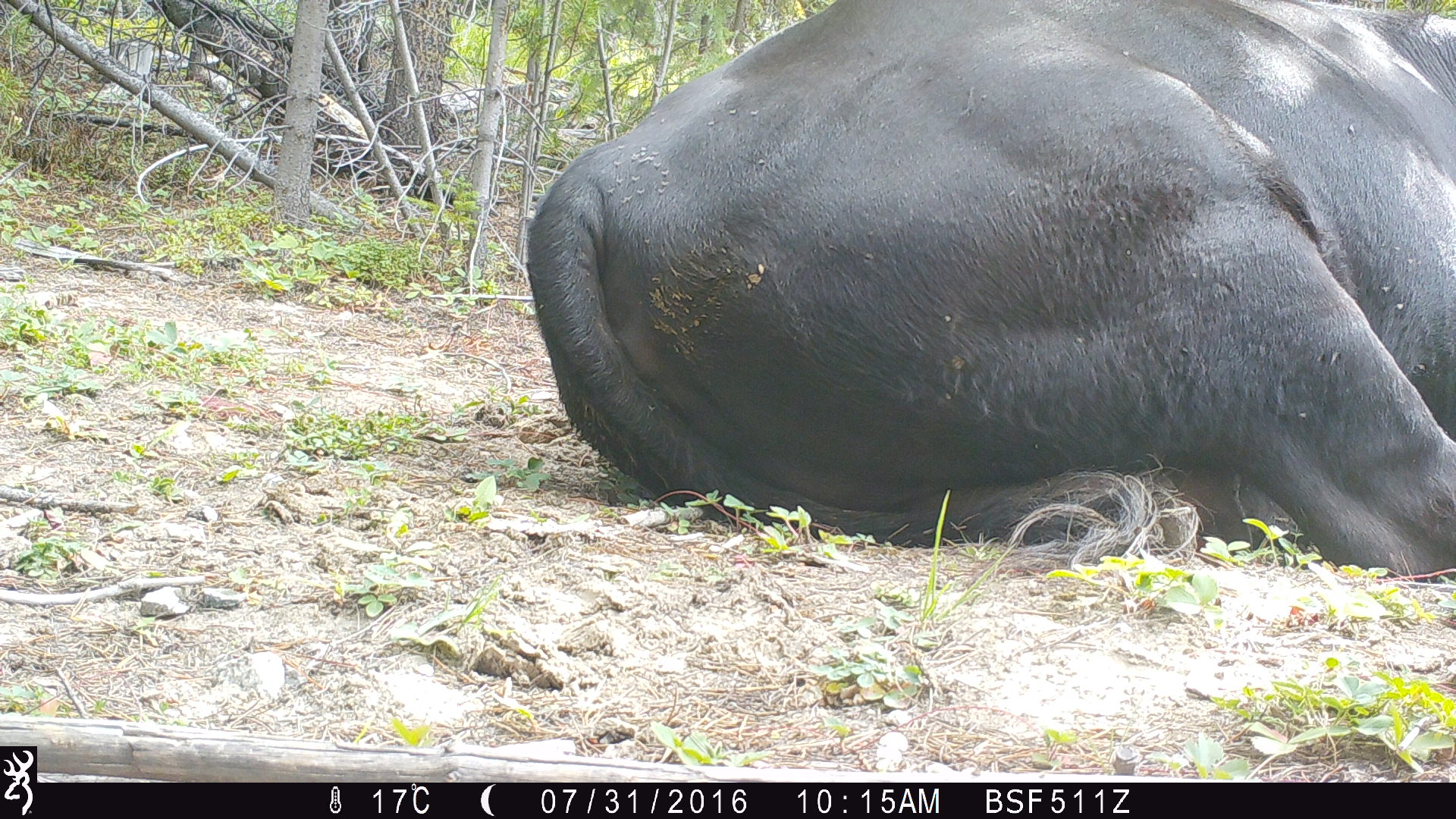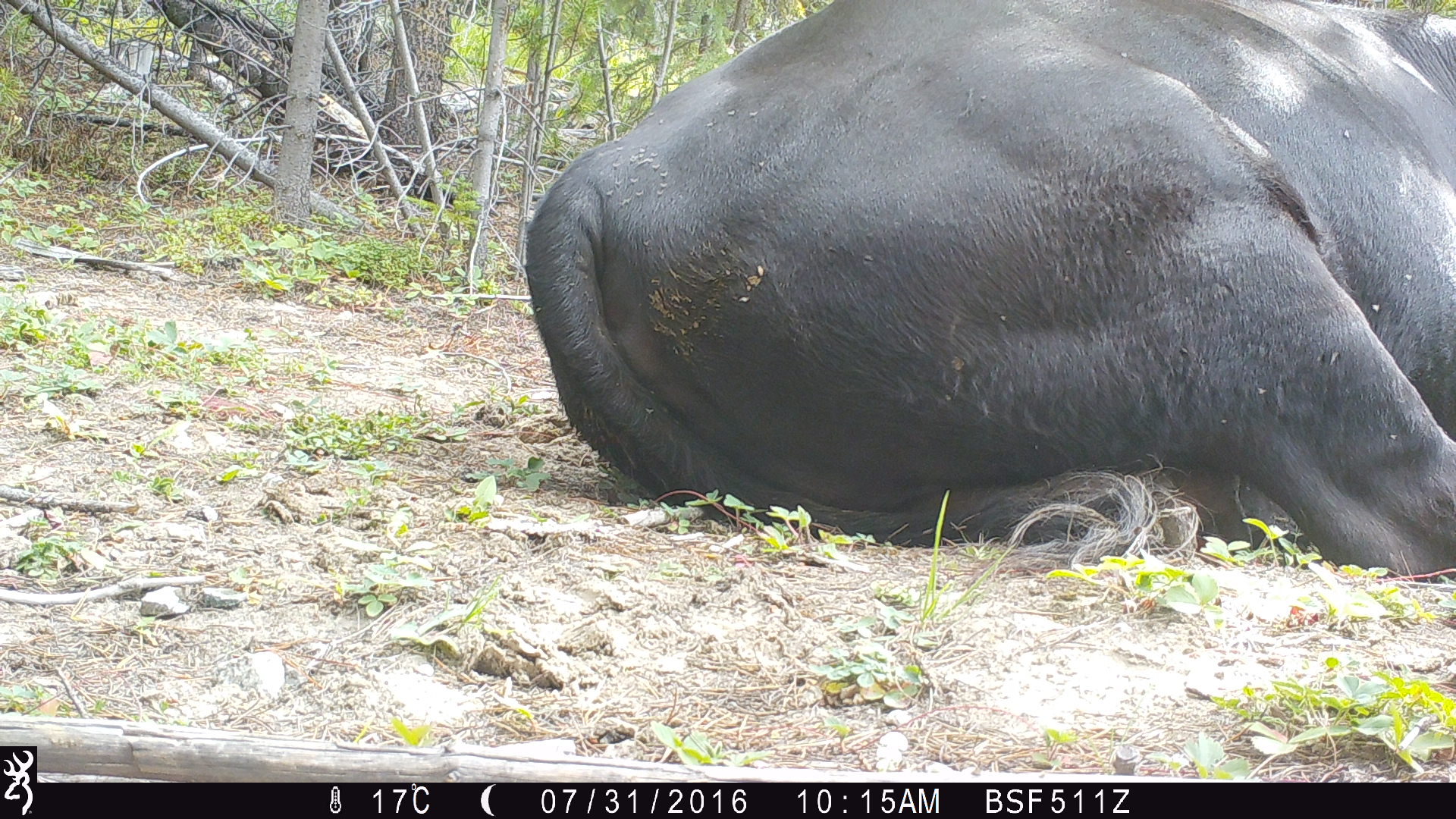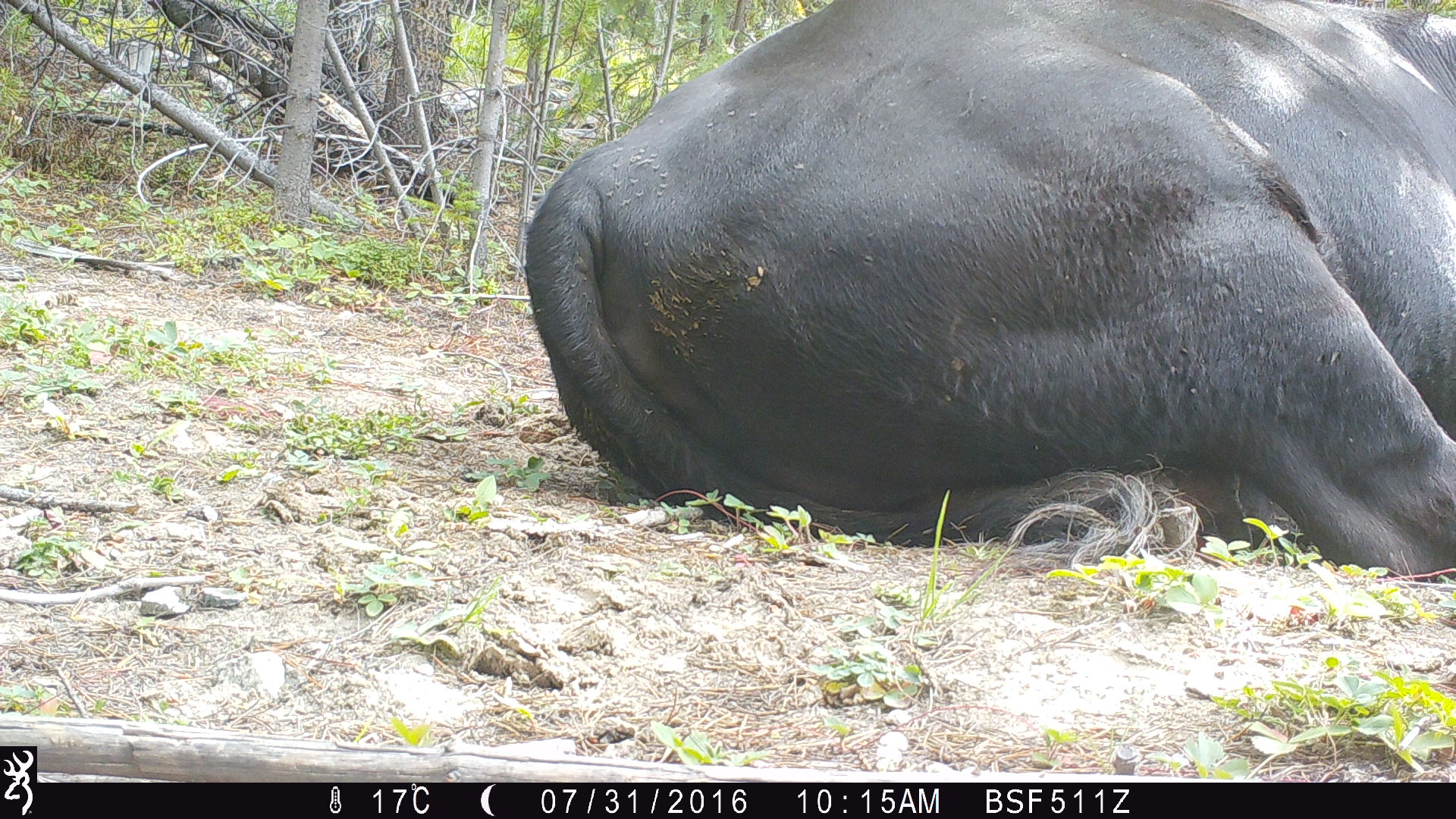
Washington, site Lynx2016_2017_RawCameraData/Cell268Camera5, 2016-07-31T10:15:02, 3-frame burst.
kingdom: Animalia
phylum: Chordata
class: Mammalia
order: Artiodactyla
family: Bovidae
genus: Bos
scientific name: Bos taurus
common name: domestic cattle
Domestic cattle (Bos taurus). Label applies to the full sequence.